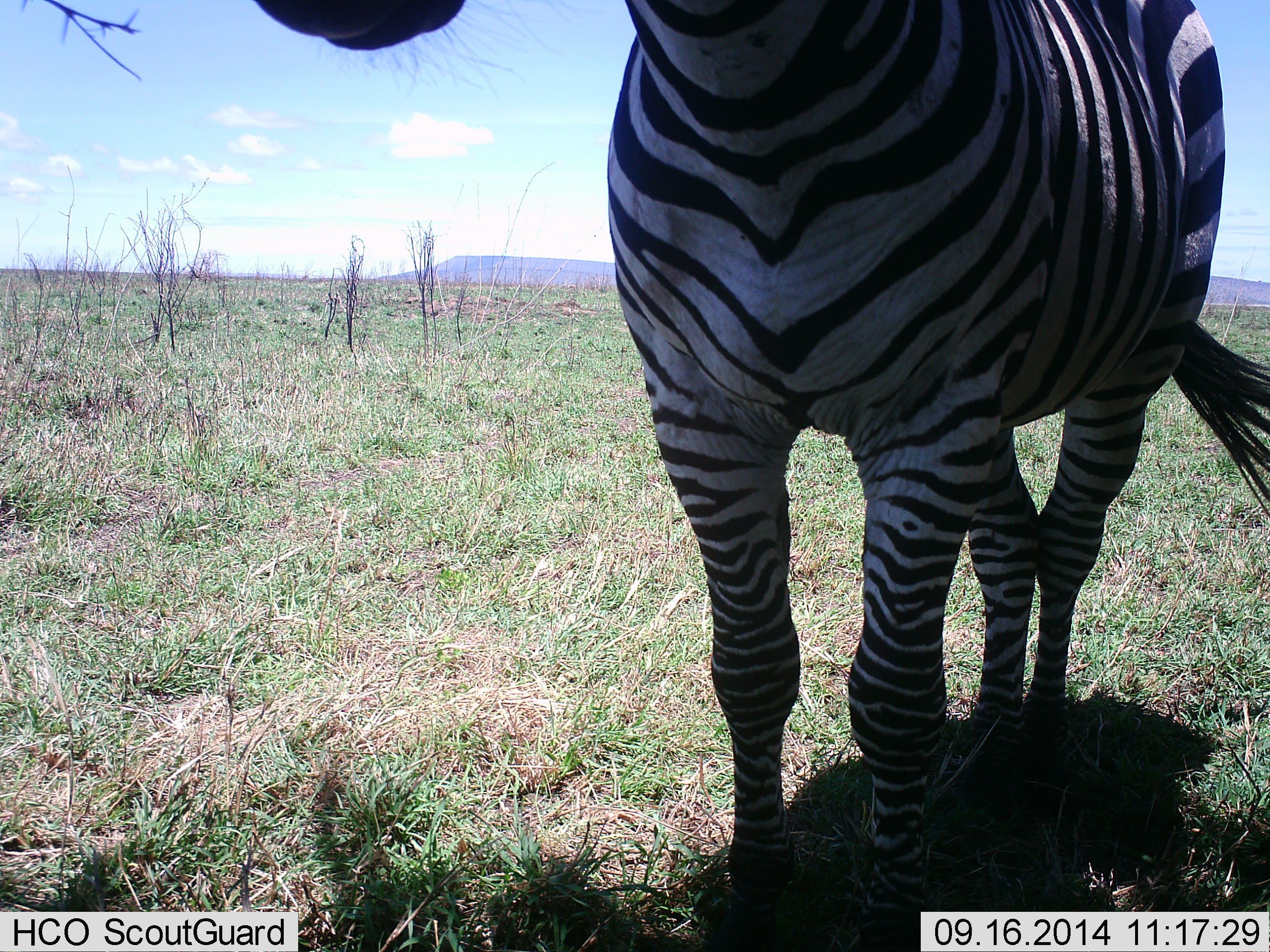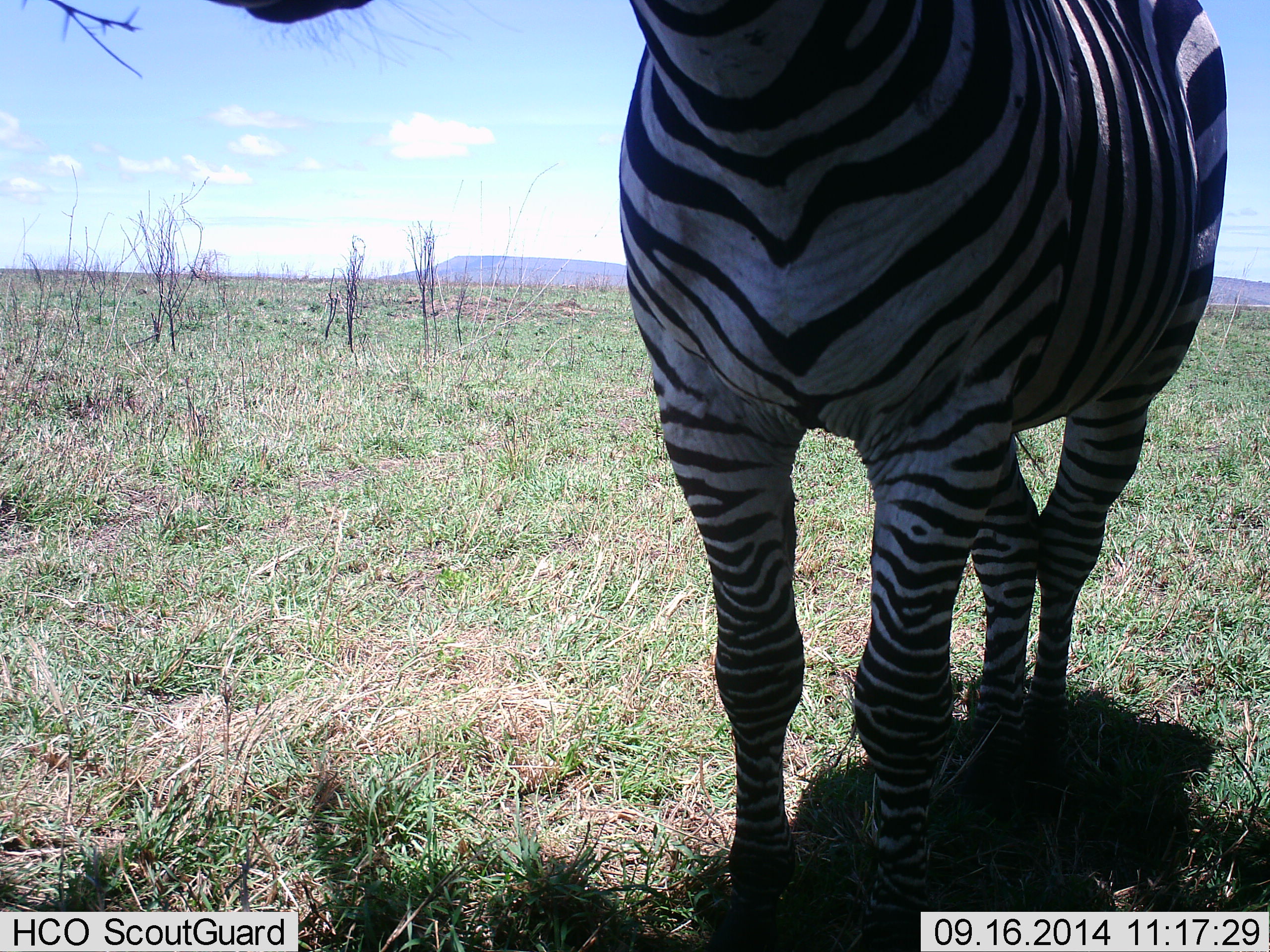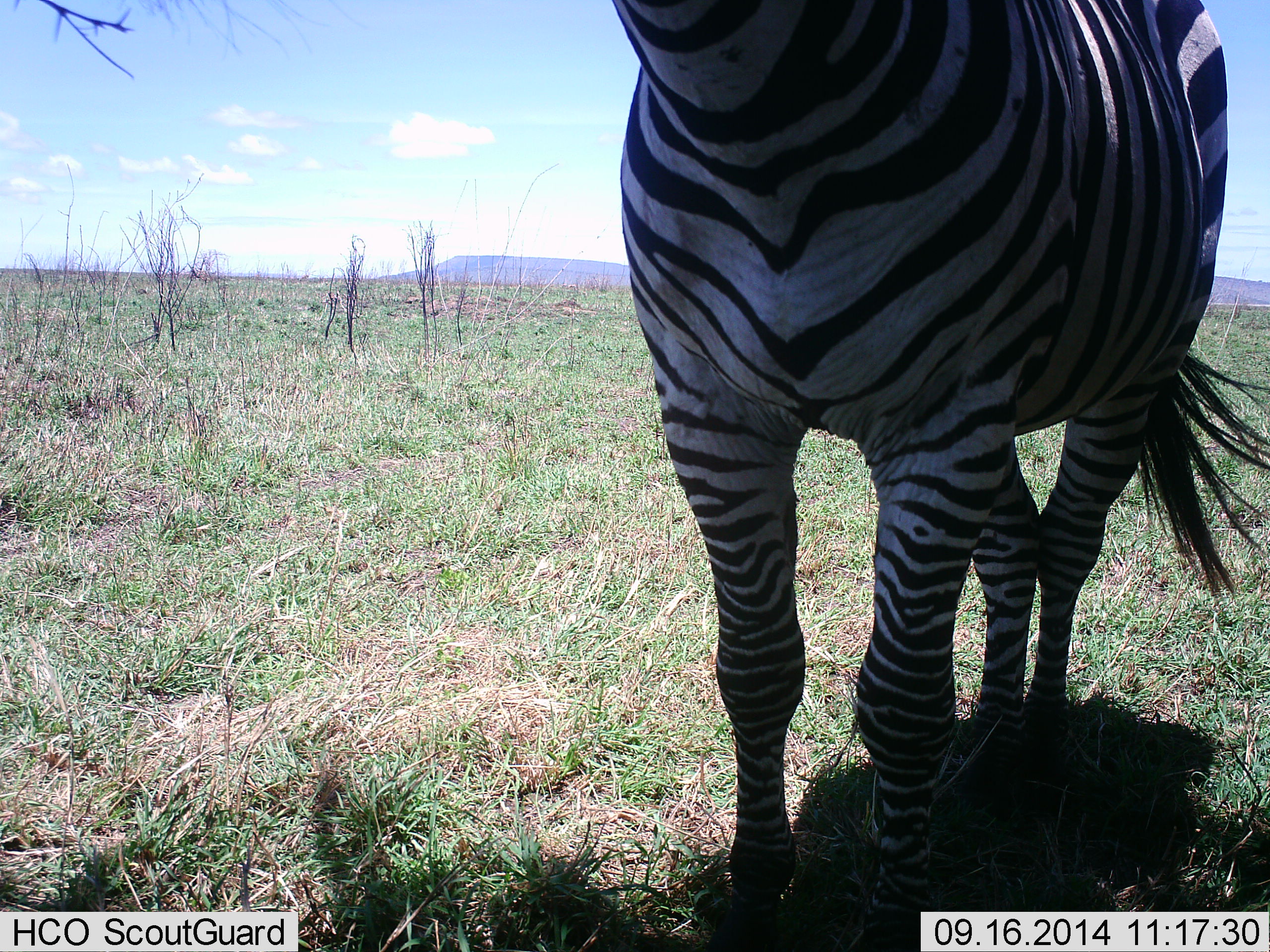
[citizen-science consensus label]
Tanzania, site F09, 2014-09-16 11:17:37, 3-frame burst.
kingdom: Animalia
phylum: Chordata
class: Mammalia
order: Perissodactyla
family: Equidae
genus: Equus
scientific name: Equus quagga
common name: plains zebra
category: zebra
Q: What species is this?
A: Zebra (plains zebra) (Equus quagga).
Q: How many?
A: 1.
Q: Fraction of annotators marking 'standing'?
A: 100%.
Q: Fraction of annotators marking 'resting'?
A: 0%.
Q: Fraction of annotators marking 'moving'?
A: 0%.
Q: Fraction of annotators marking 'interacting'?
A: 0%.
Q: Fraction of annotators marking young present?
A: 0%.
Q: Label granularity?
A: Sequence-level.